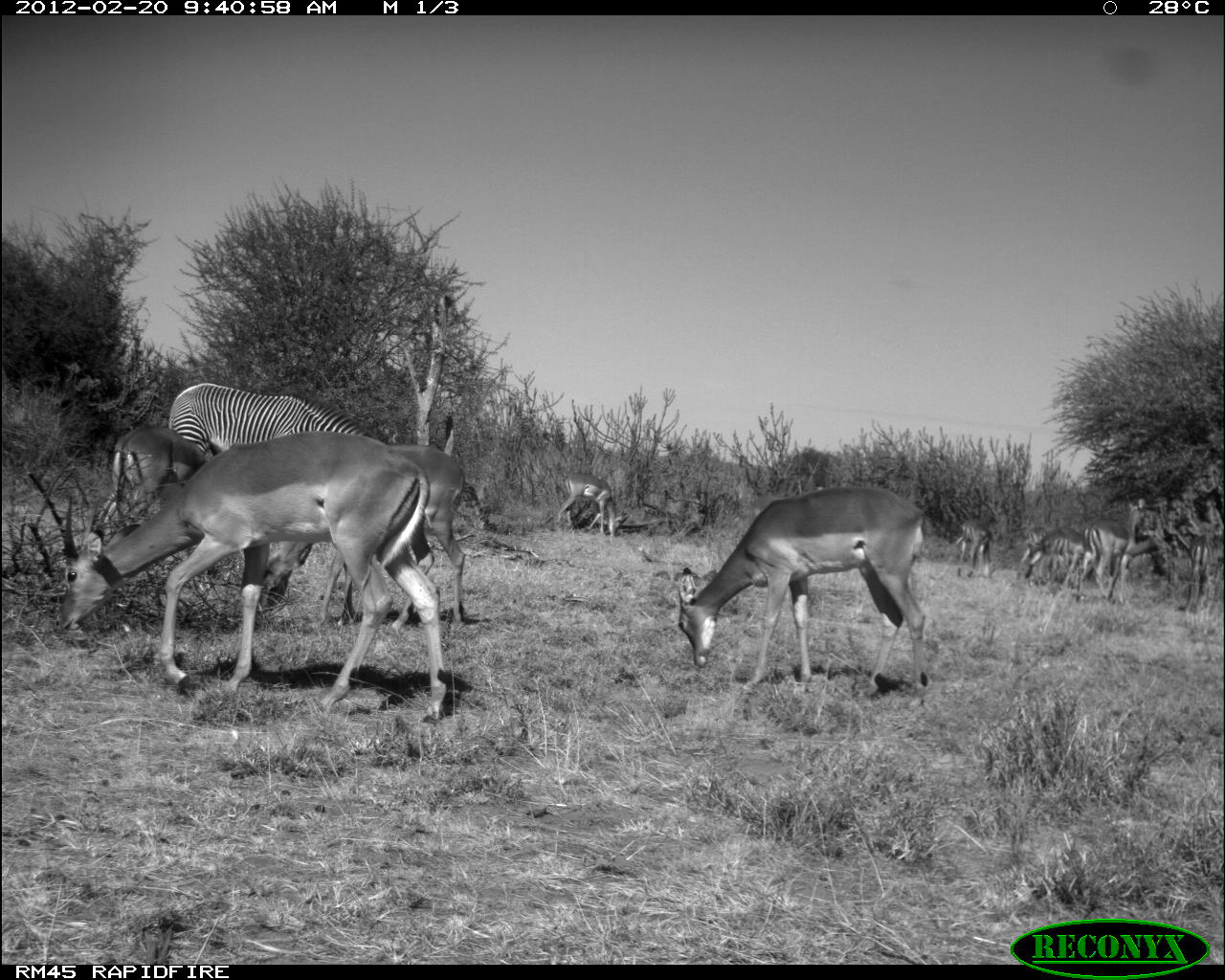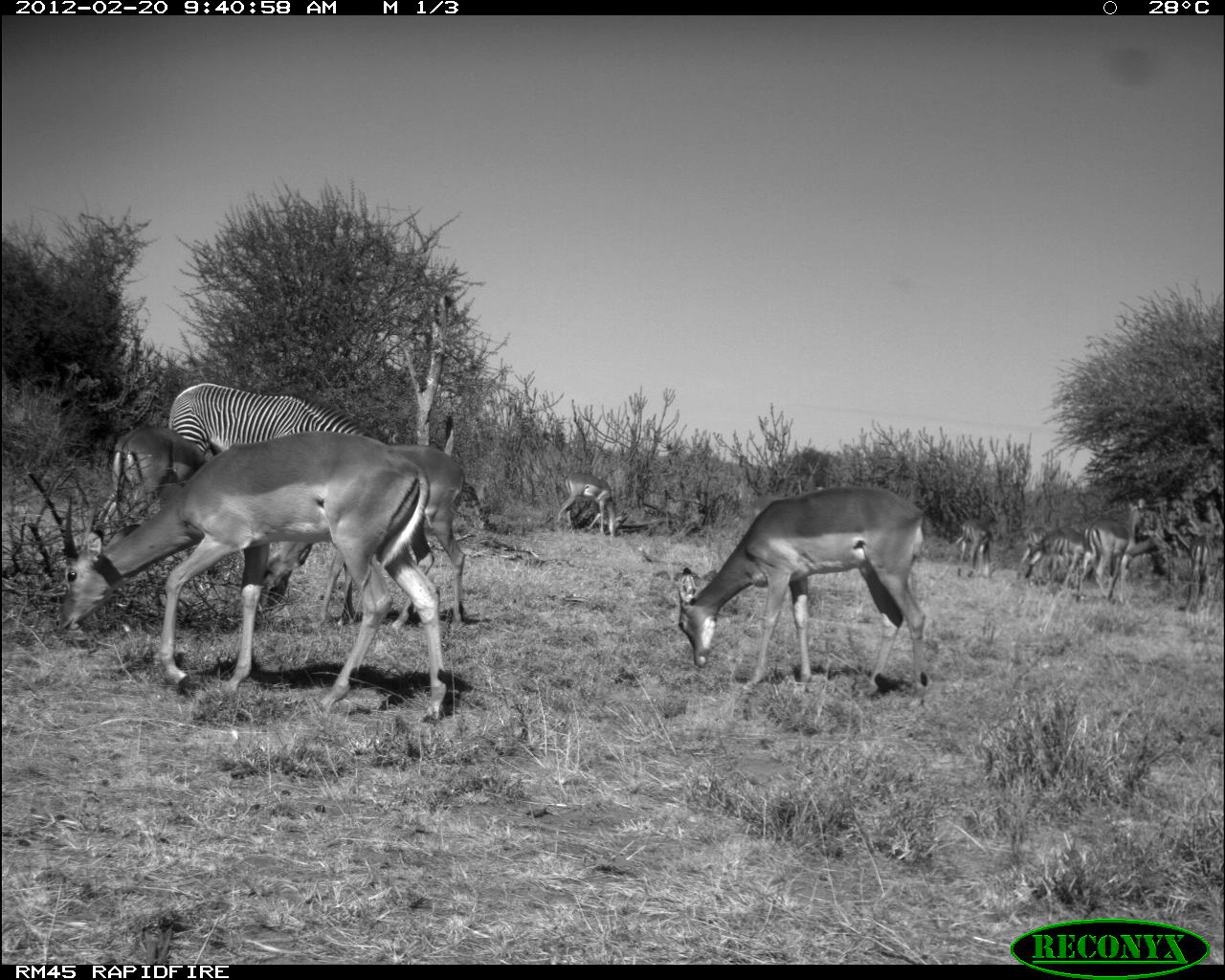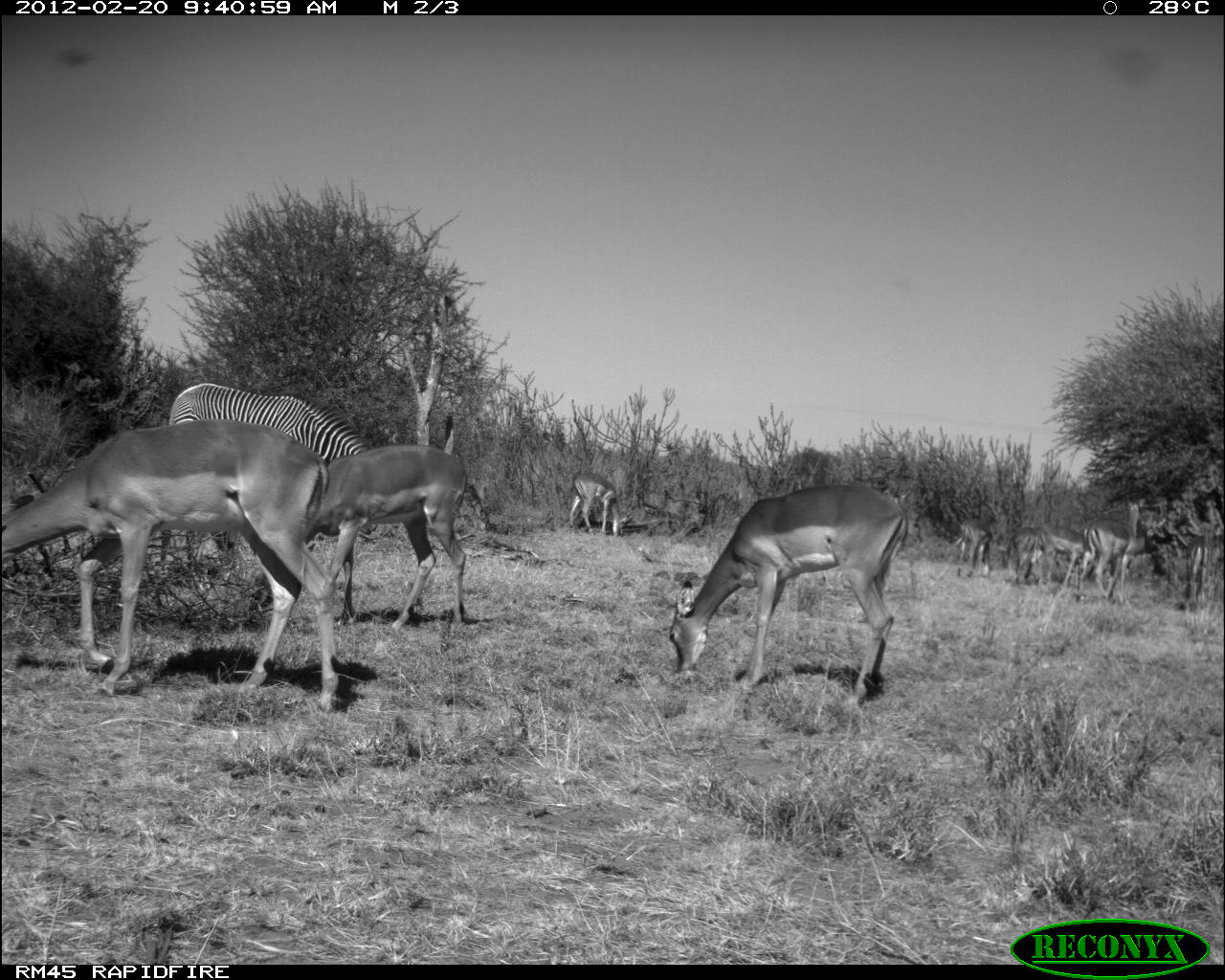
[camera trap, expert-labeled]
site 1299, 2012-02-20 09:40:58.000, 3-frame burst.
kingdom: Animalia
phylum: Chordata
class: Mammalia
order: Perissodactyla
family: Equidae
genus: Equus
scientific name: Equus grevyi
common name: grévy's zebra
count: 1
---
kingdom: Animalia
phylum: Chordata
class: Mammalia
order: Artiodactyla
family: Bovidae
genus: Aepyceros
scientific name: Aepyceros melampus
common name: impala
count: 9